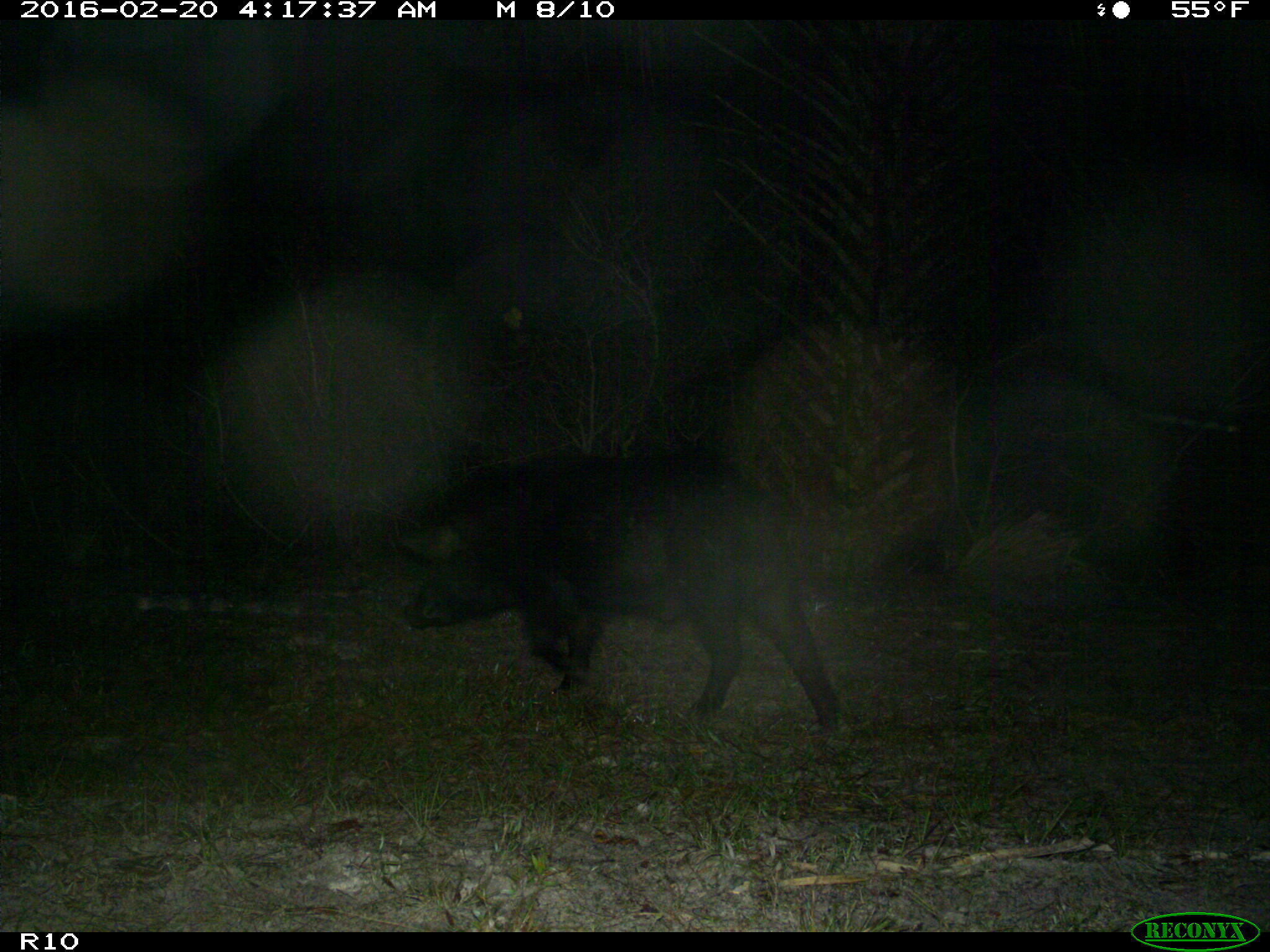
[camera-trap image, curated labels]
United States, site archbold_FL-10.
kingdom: Animalia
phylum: Chordata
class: Mammalia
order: Artiodactyla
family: Suidae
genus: Sus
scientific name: Sus scrofa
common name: wild boar